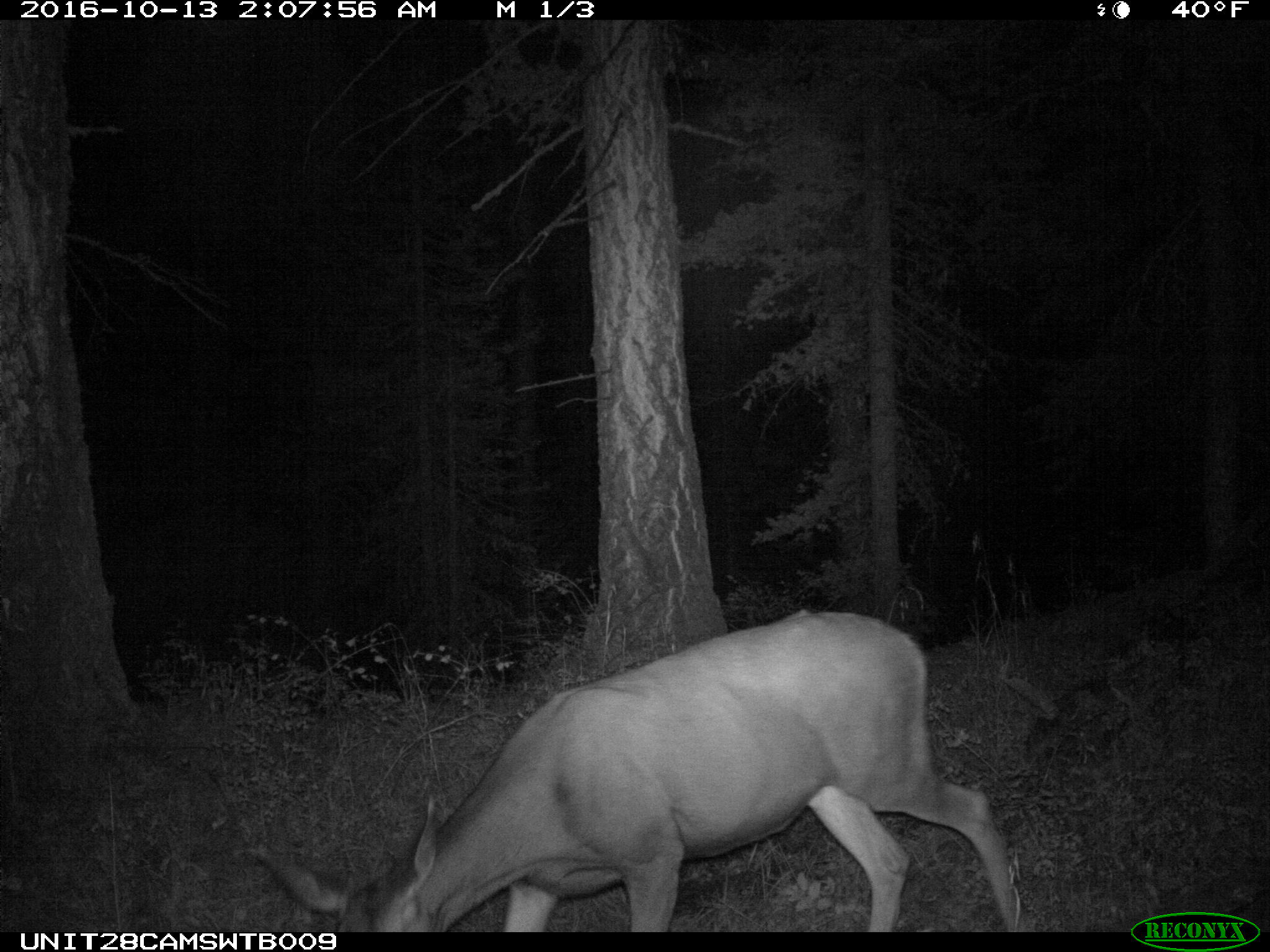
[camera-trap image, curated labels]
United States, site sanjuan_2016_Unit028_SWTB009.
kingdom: Animalia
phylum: Chordata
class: Mammalia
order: Artiodactyla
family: Cervidae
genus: Odocoileus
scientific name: Odocoileus hemionus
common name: mule deer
Odocoileus hemionus (mule deer).